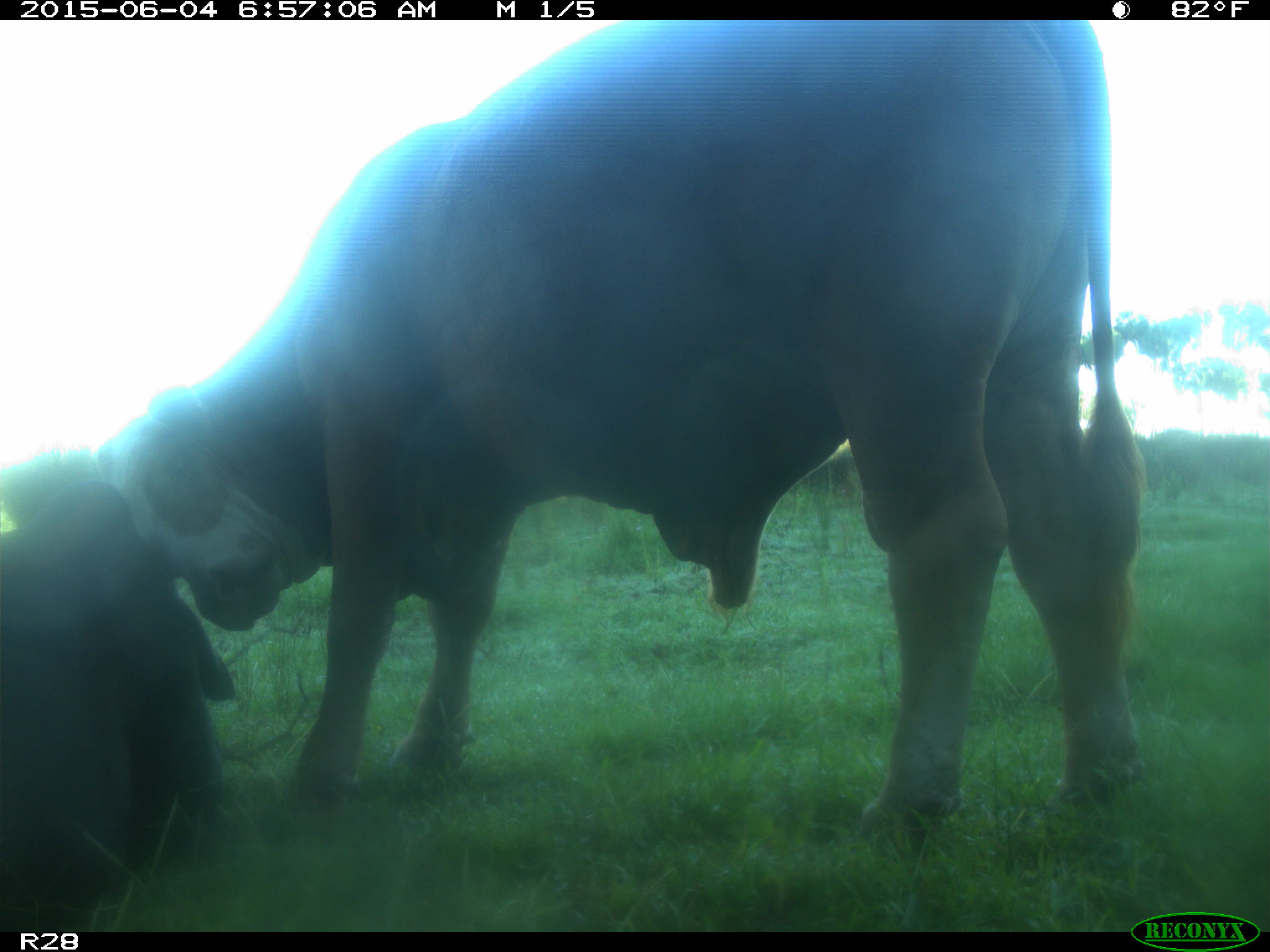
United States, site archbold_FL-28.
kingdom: Animalia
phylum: Chordata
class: Mammalia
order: Artiodactyla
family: Bovidae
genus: Bos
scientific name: Bos taurus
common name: domestic cow